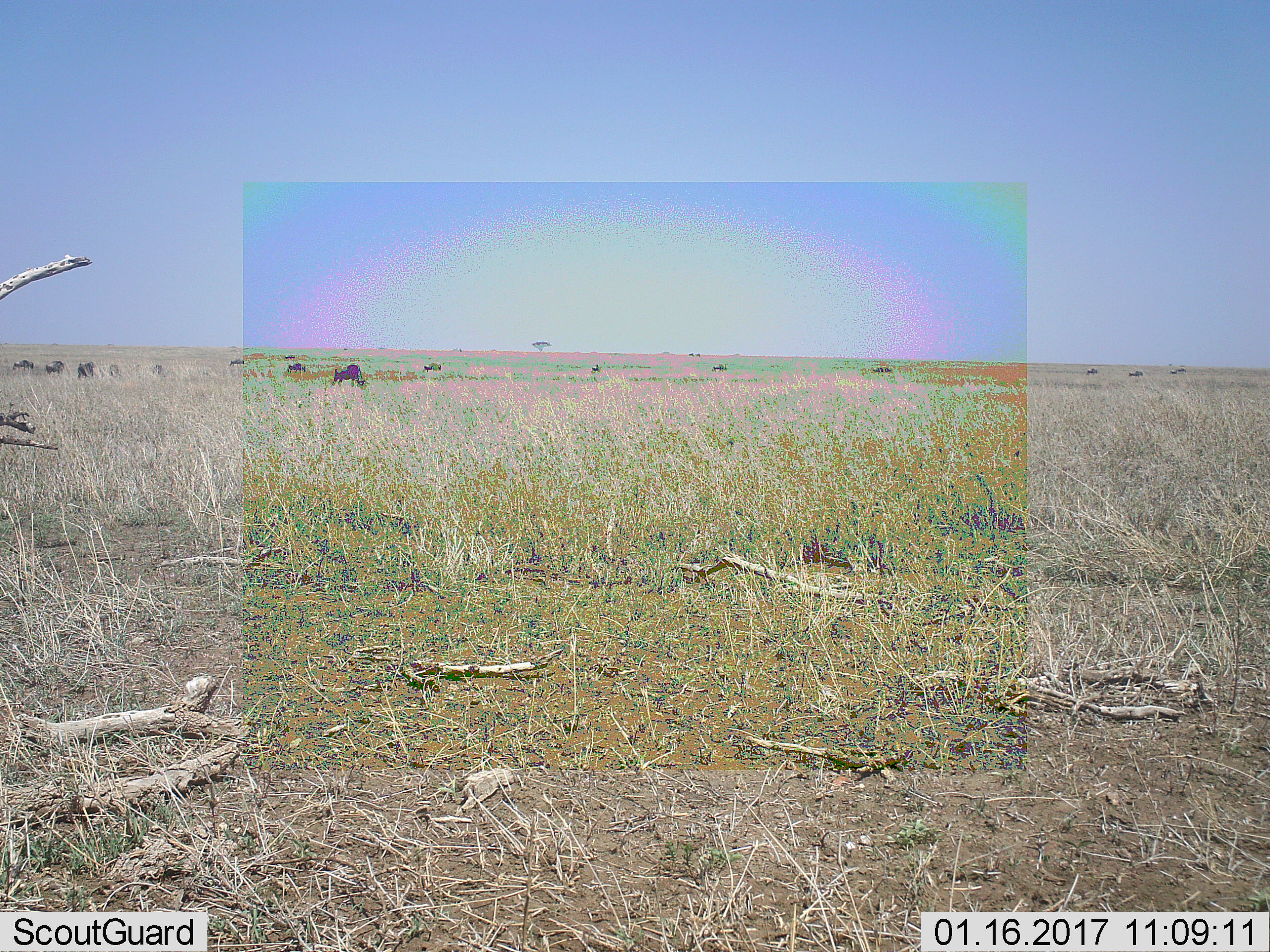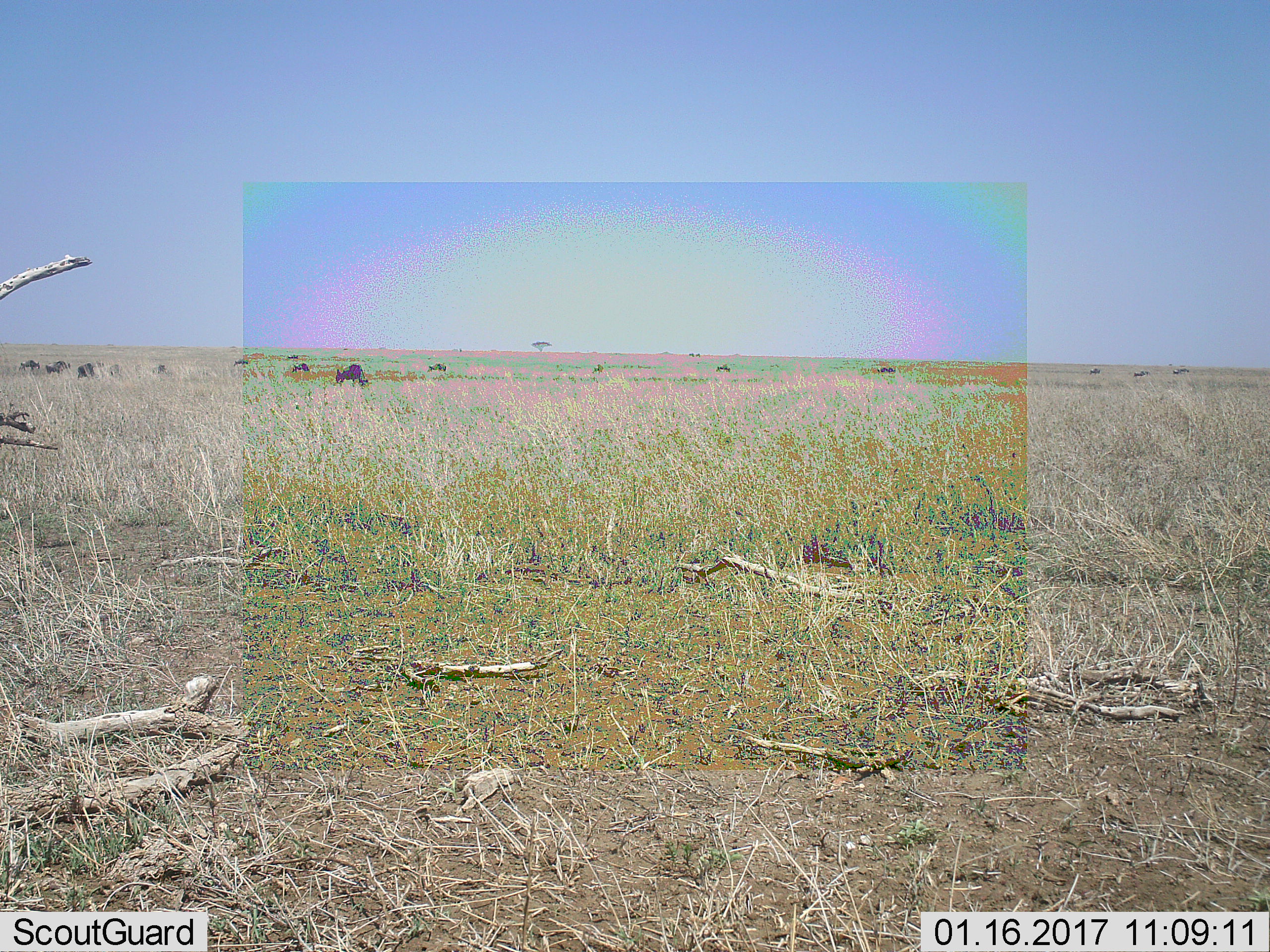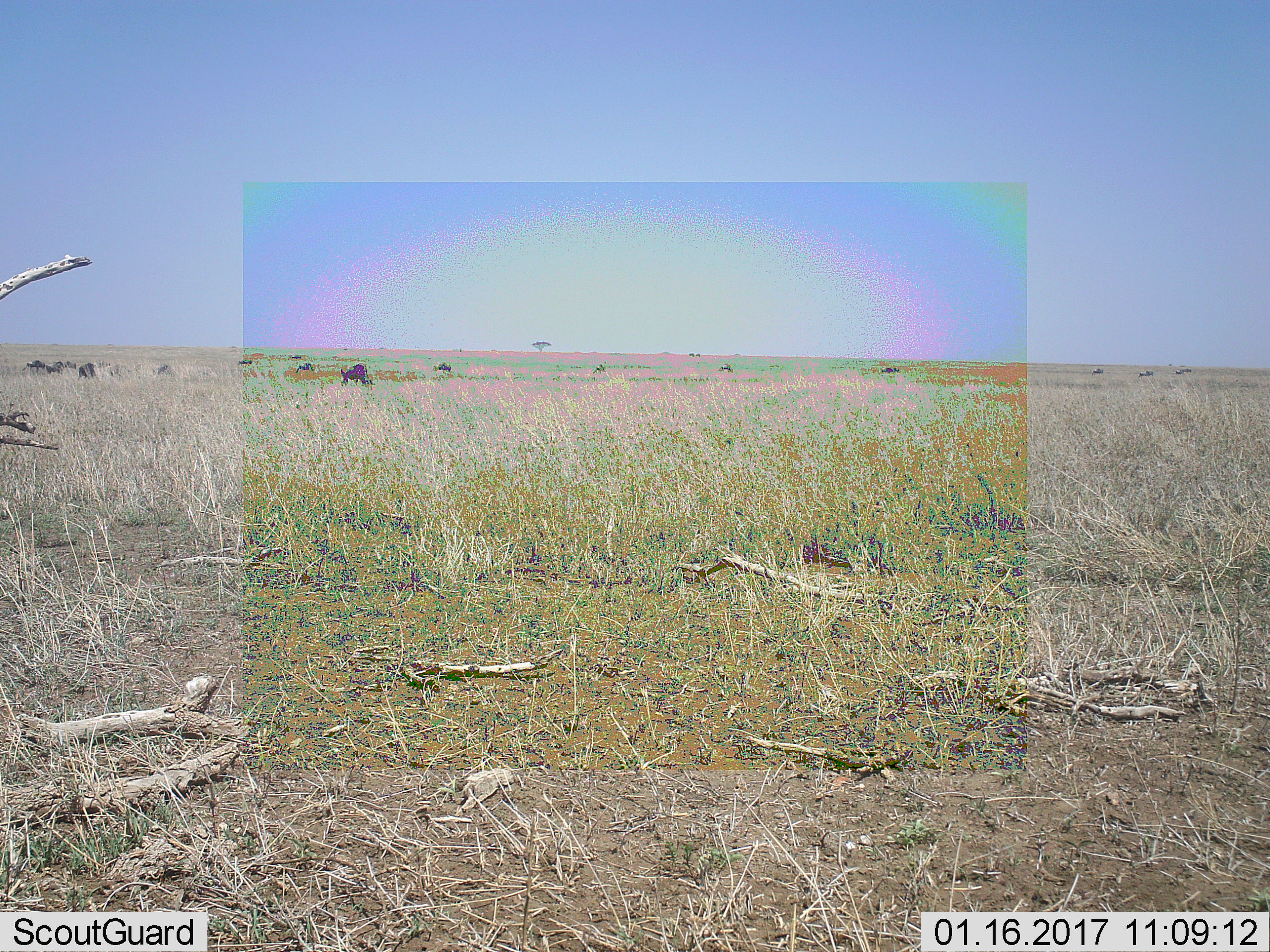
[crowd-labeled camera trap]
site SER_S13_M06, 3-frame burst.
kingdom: Animalia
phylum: Chordata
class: Mammalia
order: Artiodactyla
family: Bovidae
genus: Connochaetes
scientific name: Connochaetes taurinus taurinus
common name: blue wildebeest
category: wildebeestblue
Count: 11-50.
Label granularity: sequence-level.